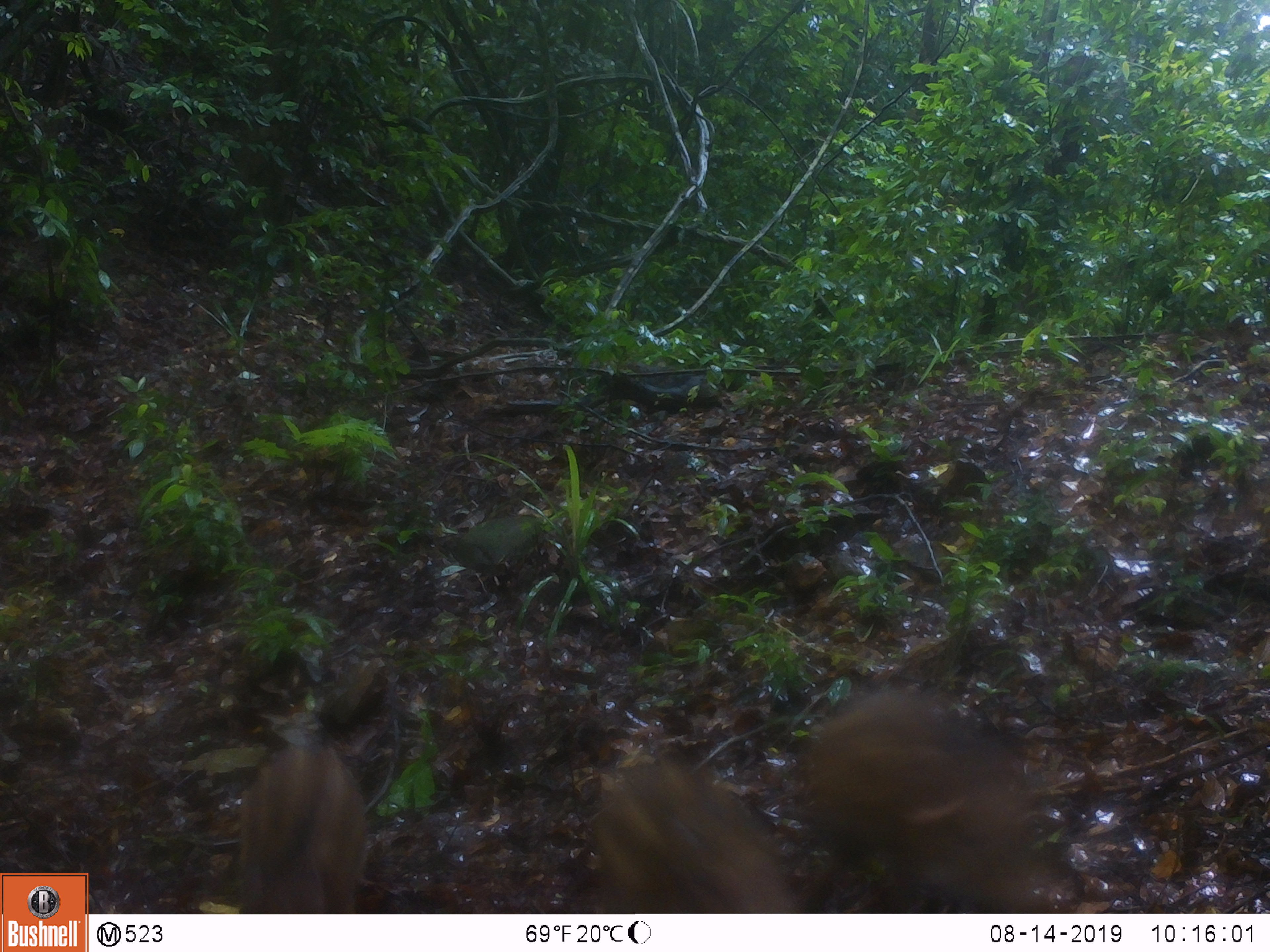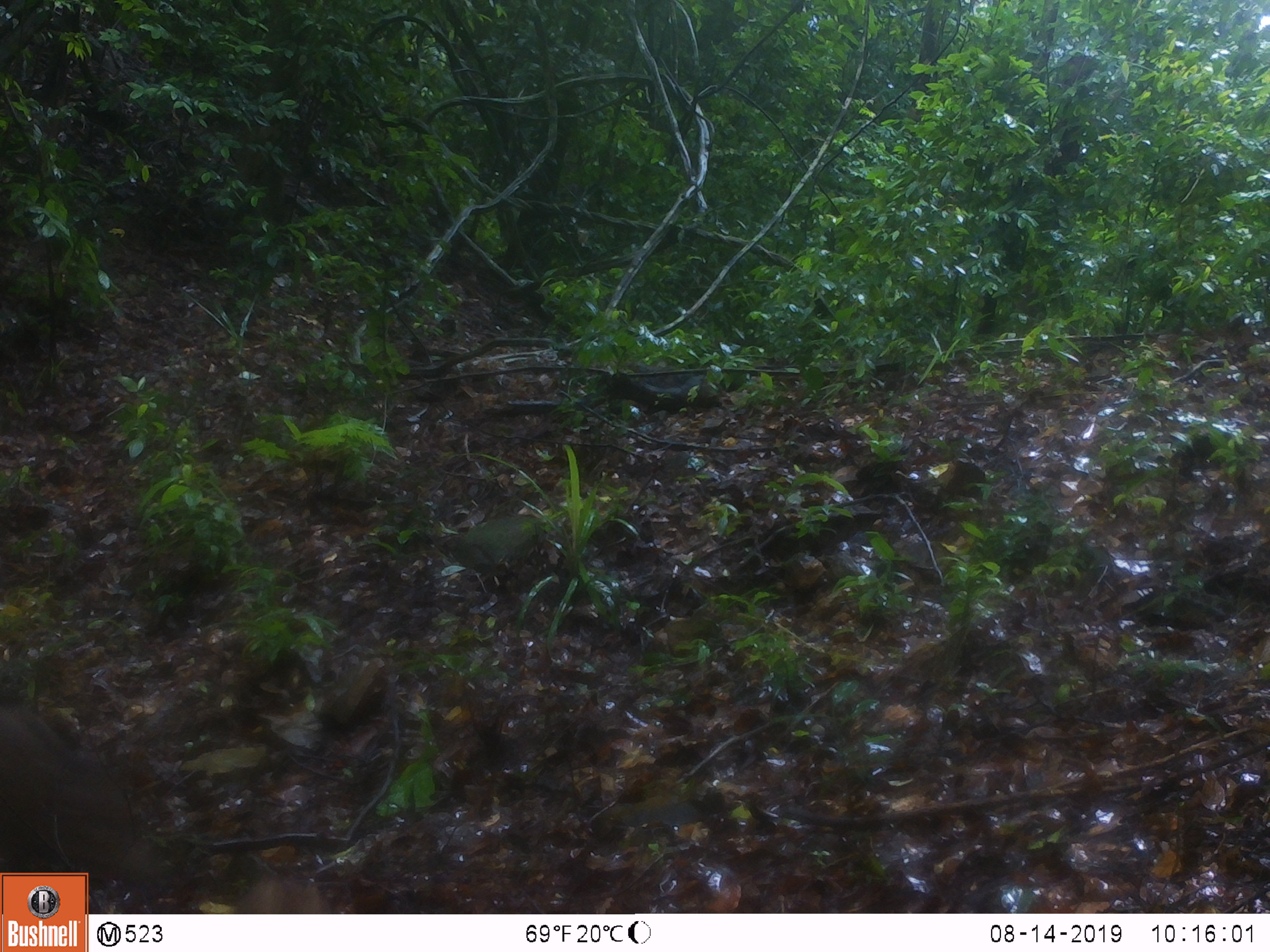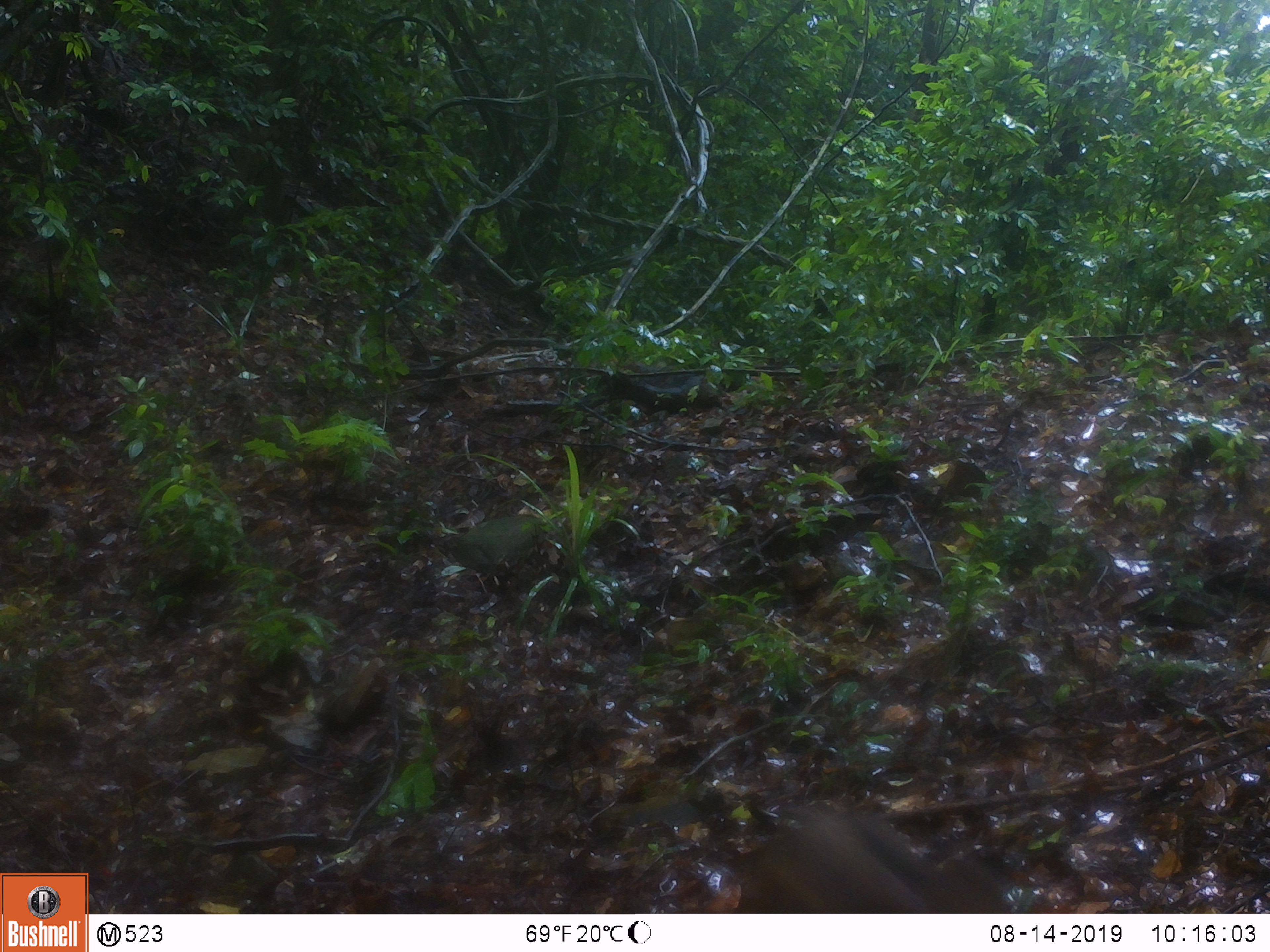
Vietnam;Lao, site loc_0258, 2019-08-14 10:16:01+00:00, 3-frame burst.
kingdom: Animalia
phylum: Chordata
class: Mammalia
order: Artiodactyla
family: Suidae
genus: Sus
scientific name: Sus scrofa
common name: eurasian wild pig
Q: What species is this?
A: Eurasian wild pig (Sus scrofa).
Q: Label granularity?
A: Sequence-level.